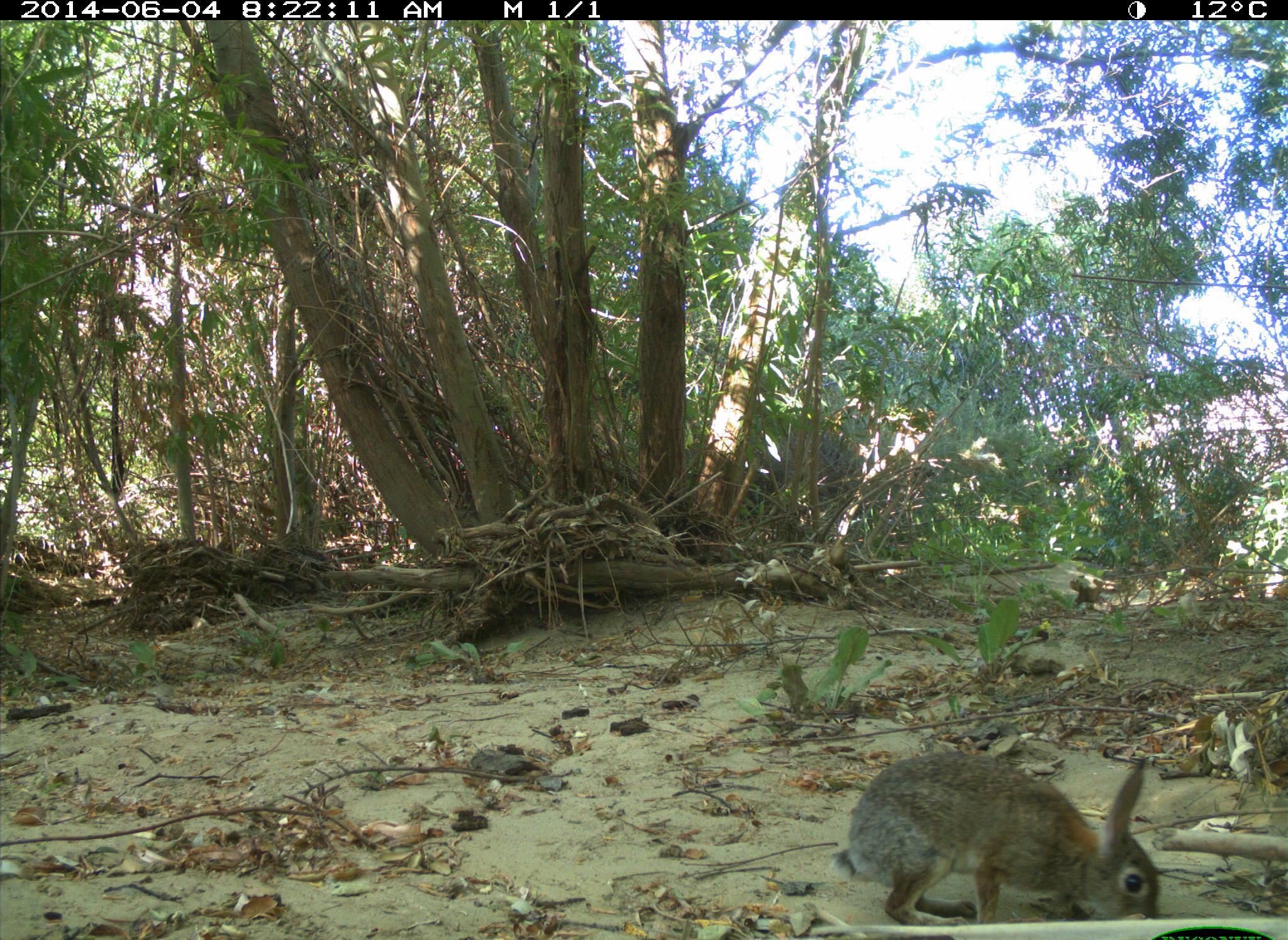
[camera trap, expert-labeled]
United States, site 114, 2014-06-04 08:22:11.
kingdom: Animalia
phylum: Chordata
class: Mammalia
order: Lagomorpha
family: Leporidae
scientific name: Leporidae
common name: rabbits and hares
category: rabbit